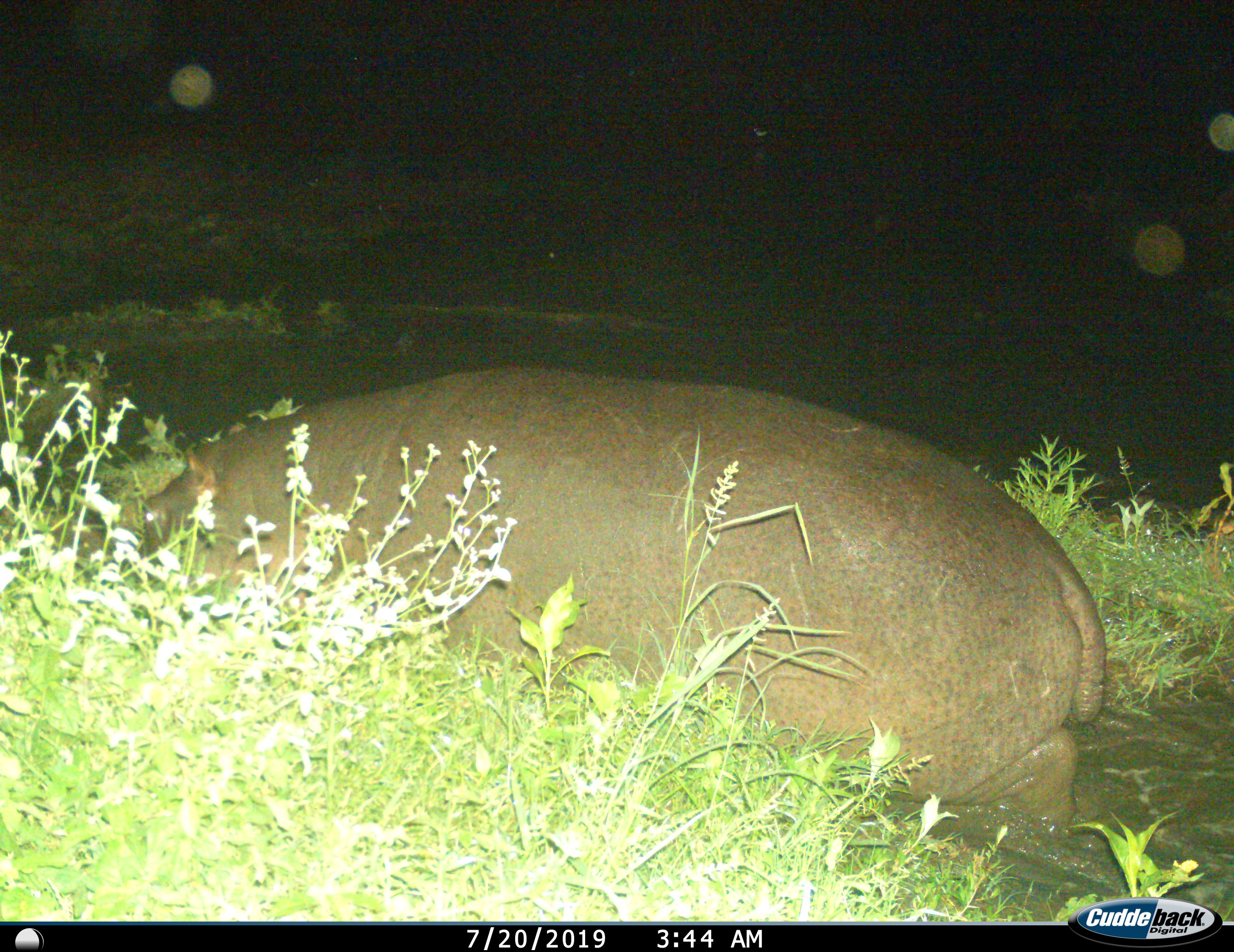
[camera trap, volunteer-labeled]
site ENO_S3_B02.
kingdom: Animalia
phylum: Chordata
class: Mammalia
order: Artiodactyla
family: Hippopotamidae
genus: Hippopotamus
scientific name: Hippopotamus amphibius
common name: hippopotamus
Hippopotamus (Hippopotamus amphibius), count 1. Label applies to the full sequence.